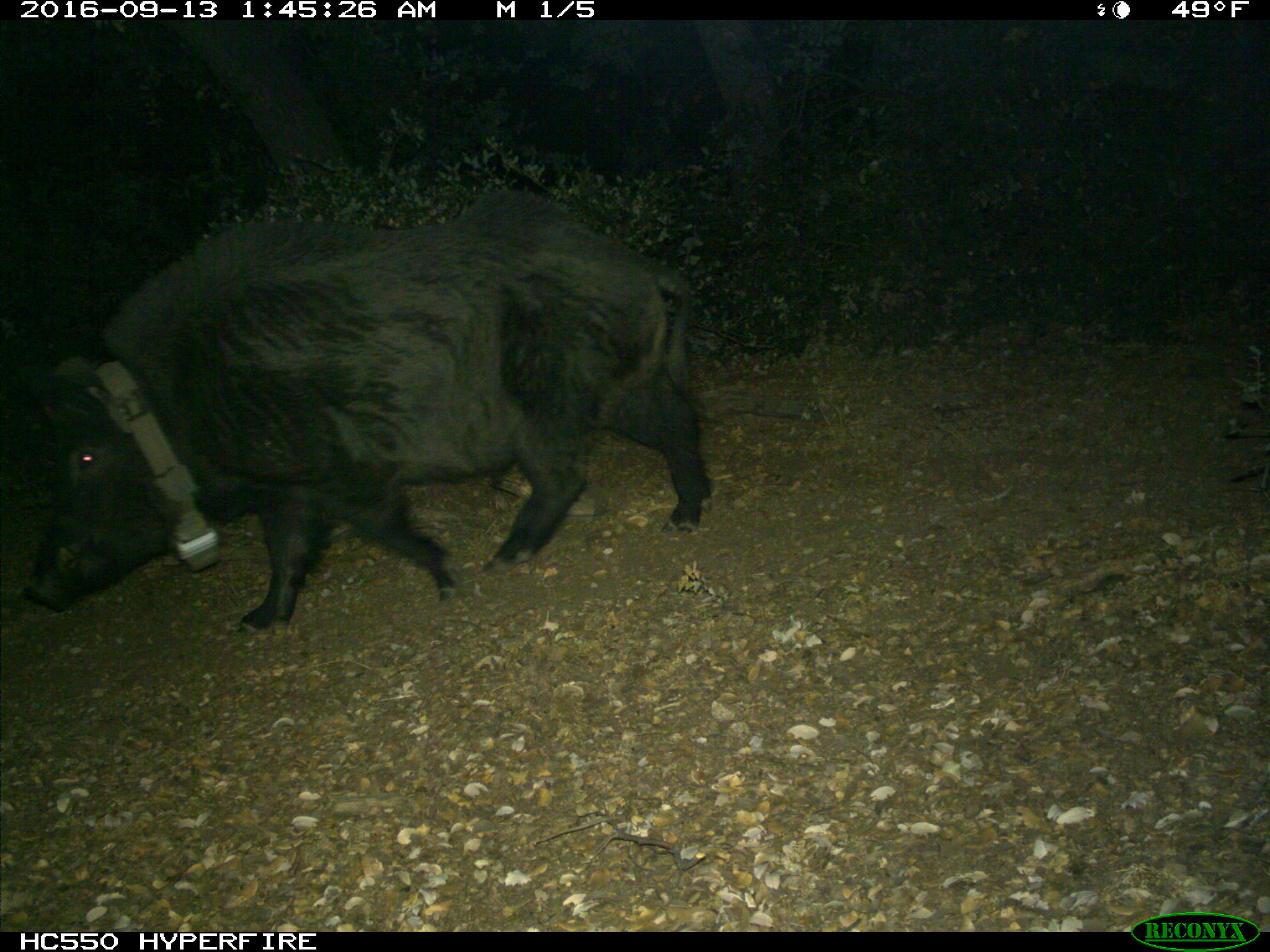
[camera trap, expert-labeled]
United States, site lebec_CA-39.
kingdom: Animalia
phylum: Chordata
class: Mammalia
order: Artiodactyla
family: Suidae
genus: Sus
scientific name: Sus scrofa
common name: wild boar